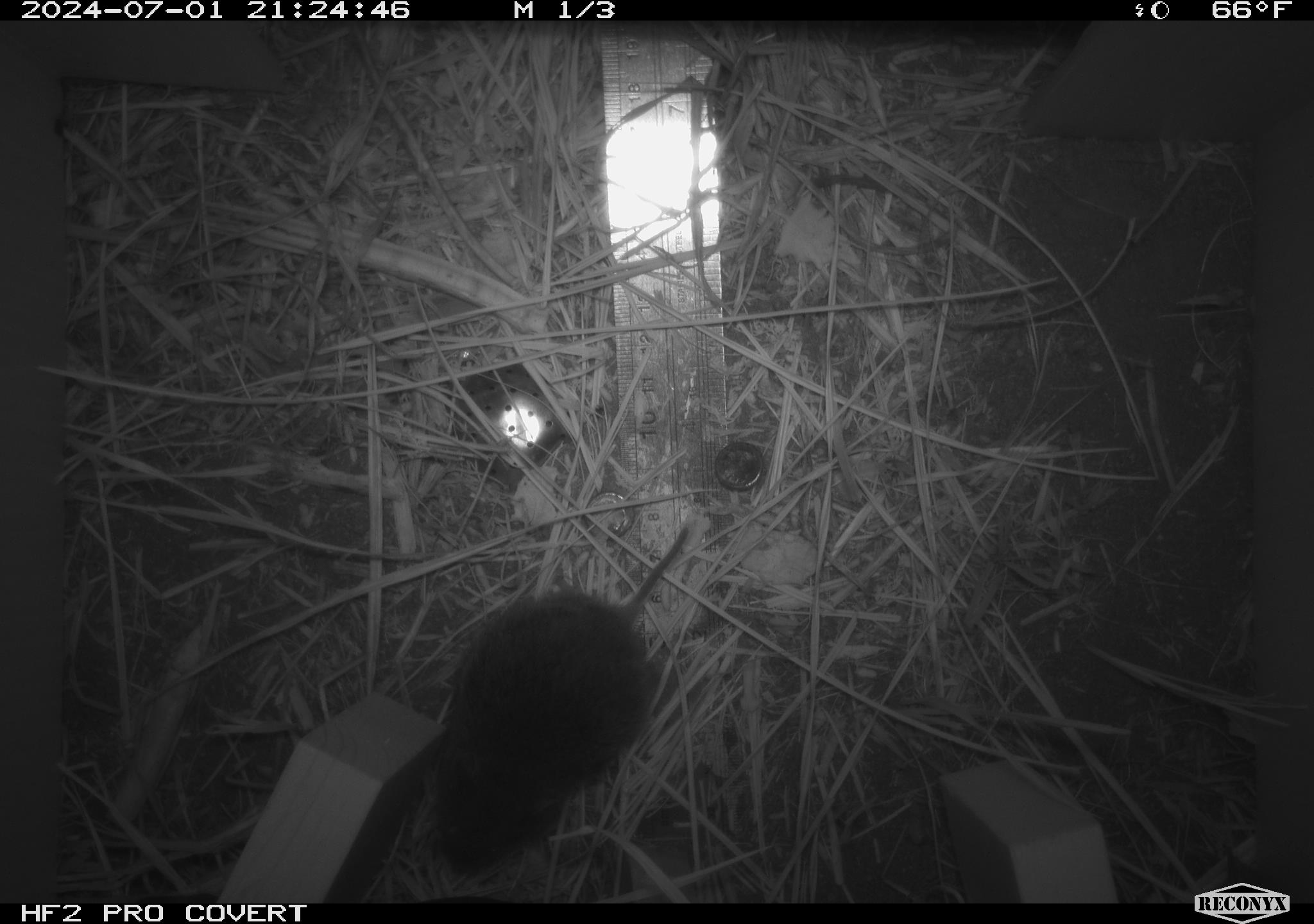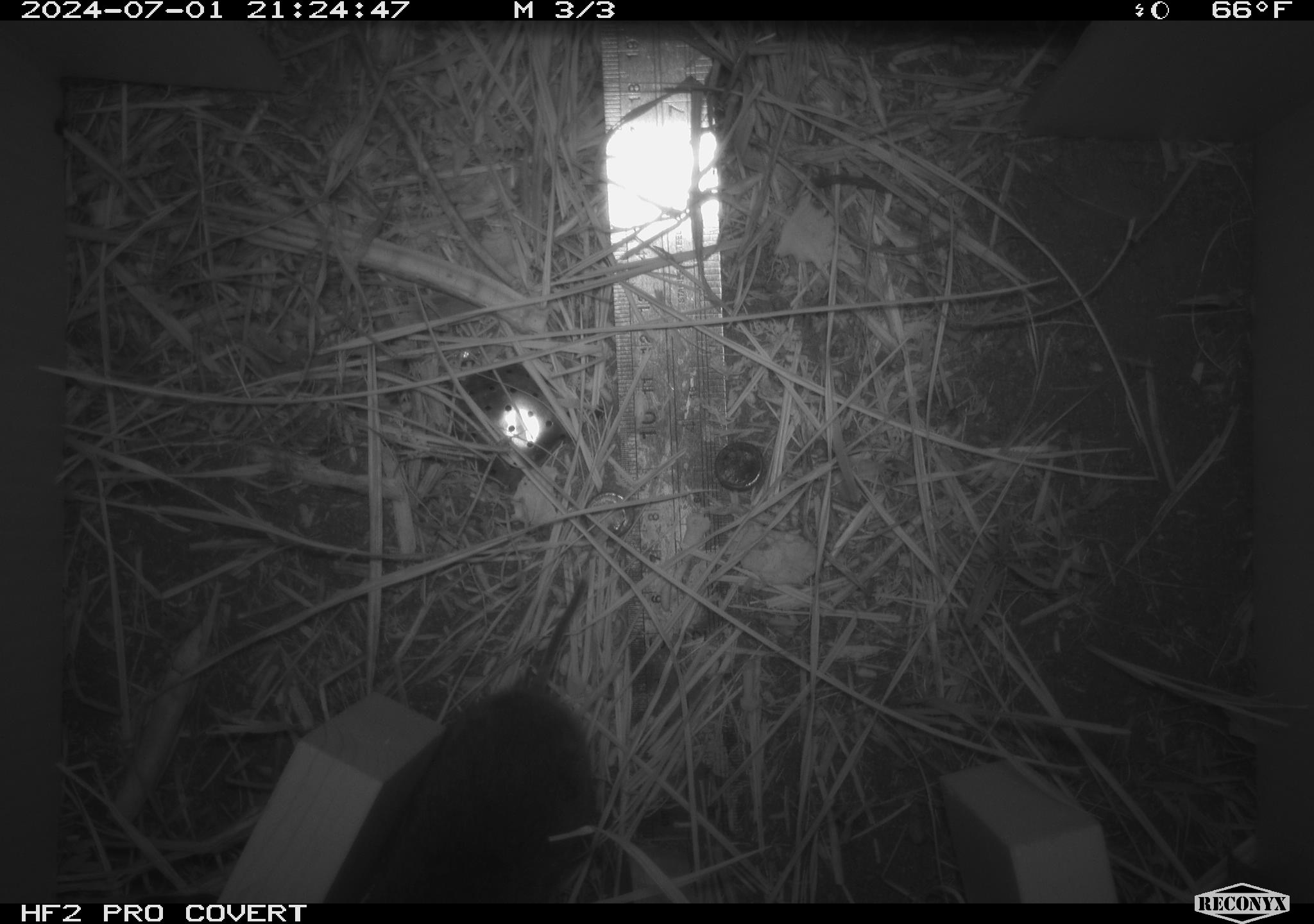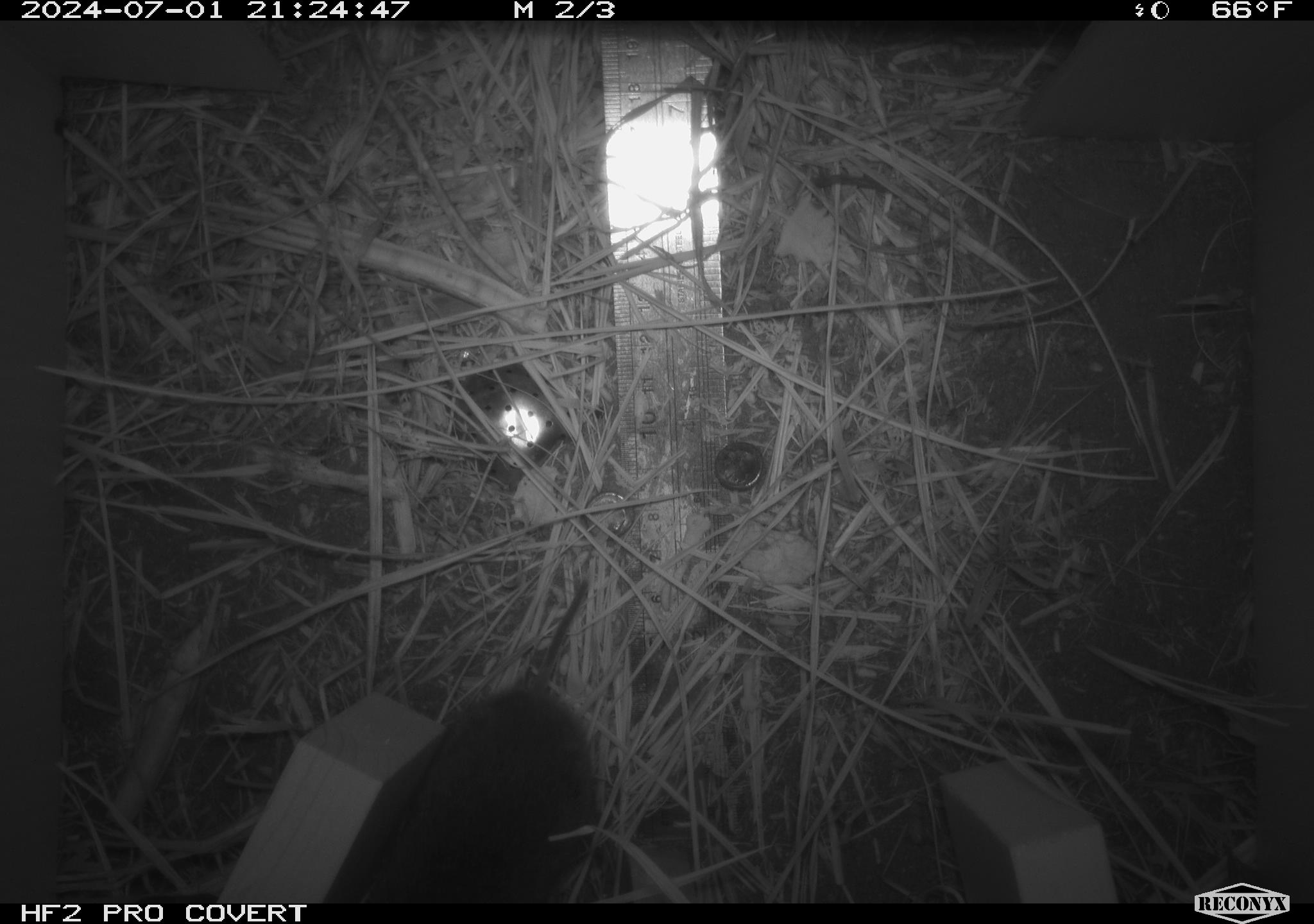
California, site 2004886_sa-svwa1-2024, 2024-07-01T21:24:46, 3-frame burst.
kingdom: Animalia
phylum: Chordata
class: Mammalia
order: Rodentia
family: Cricetidae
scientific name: Arvicolinae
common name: voles, lemmings, and muskrats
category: arvicolinae subfamily